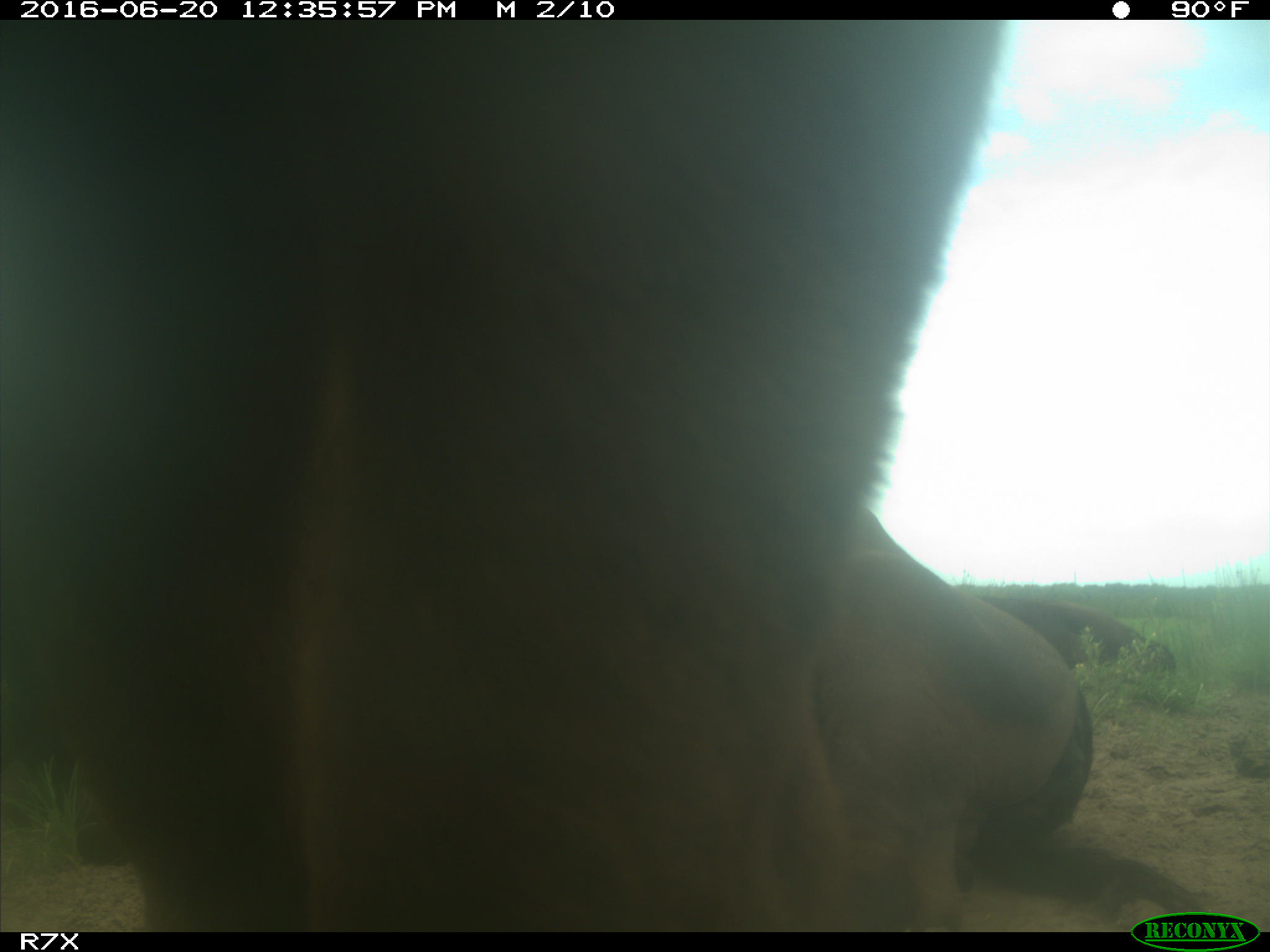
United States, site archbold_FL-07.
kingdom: Animalia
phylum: Chordata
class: Mammalia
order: Artiodactyla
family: Bovidae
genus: Bos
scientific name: Bos taurus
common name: domestic cow